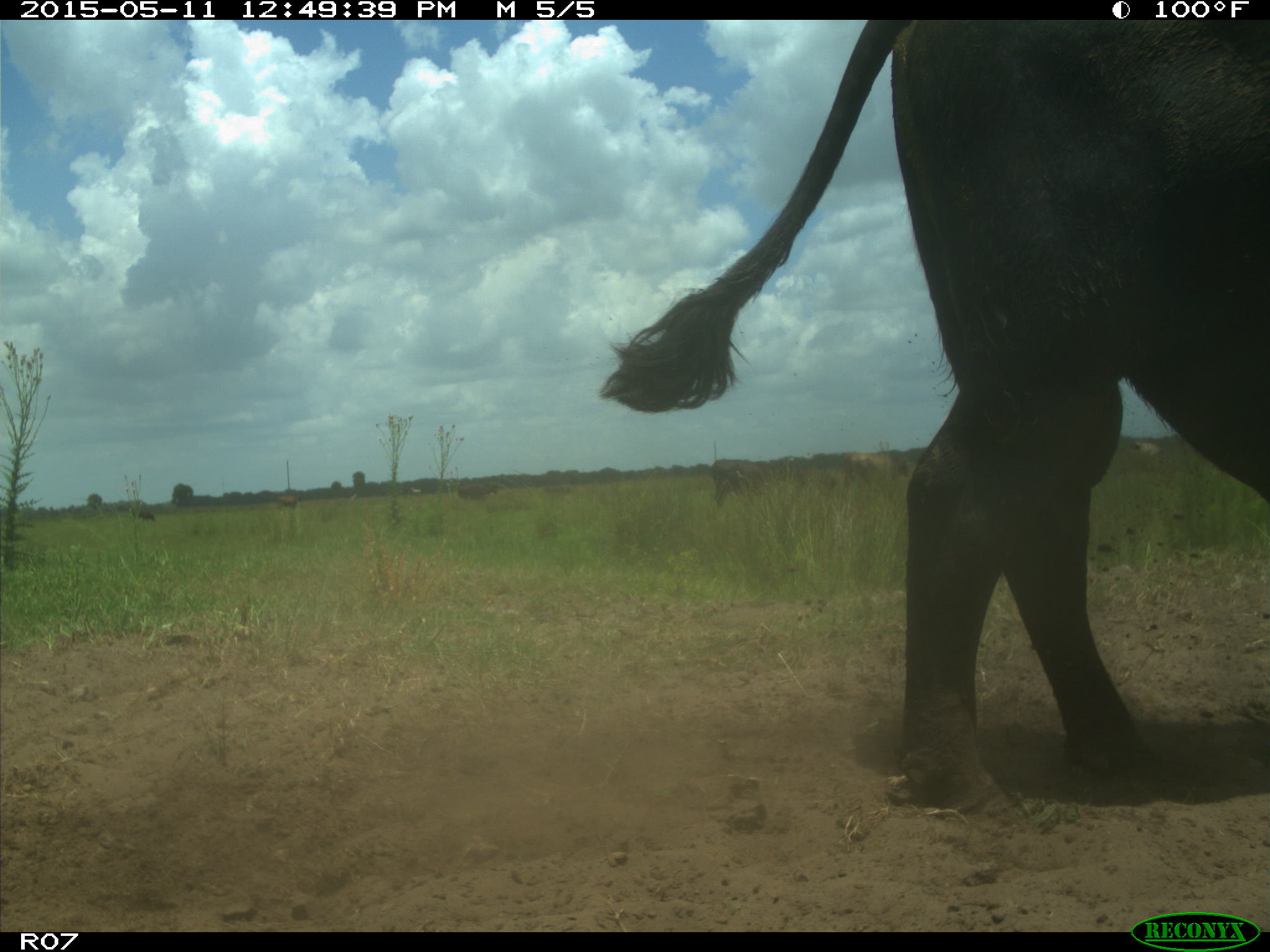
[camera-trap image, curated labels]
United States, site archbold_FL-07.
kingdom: Animalia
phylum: Chordata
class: Mammalia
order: Artiodactyla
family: Bovidae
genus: Bos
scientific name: Bos taurus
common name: domestic cow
Bos taurus (domestic cow).